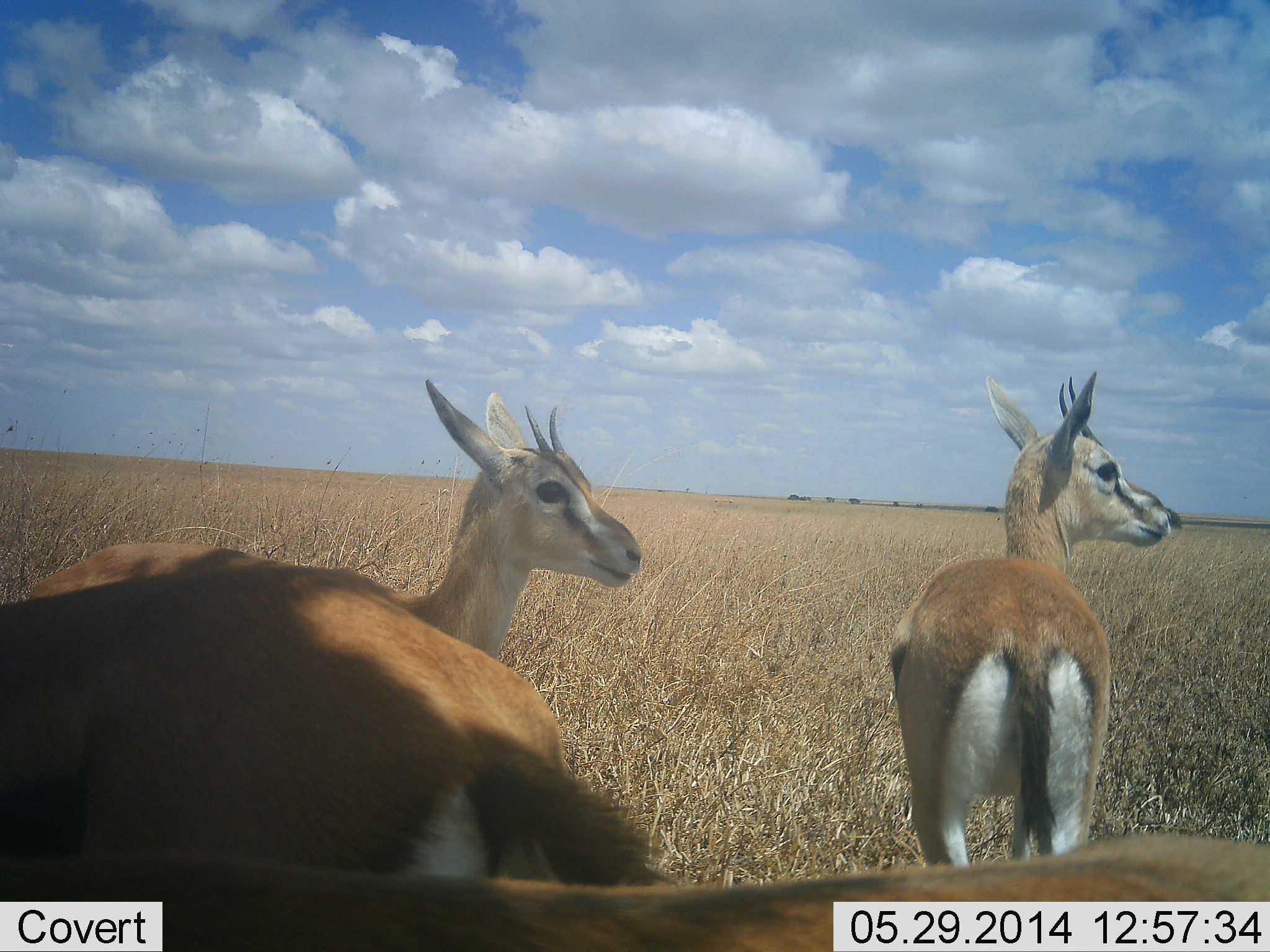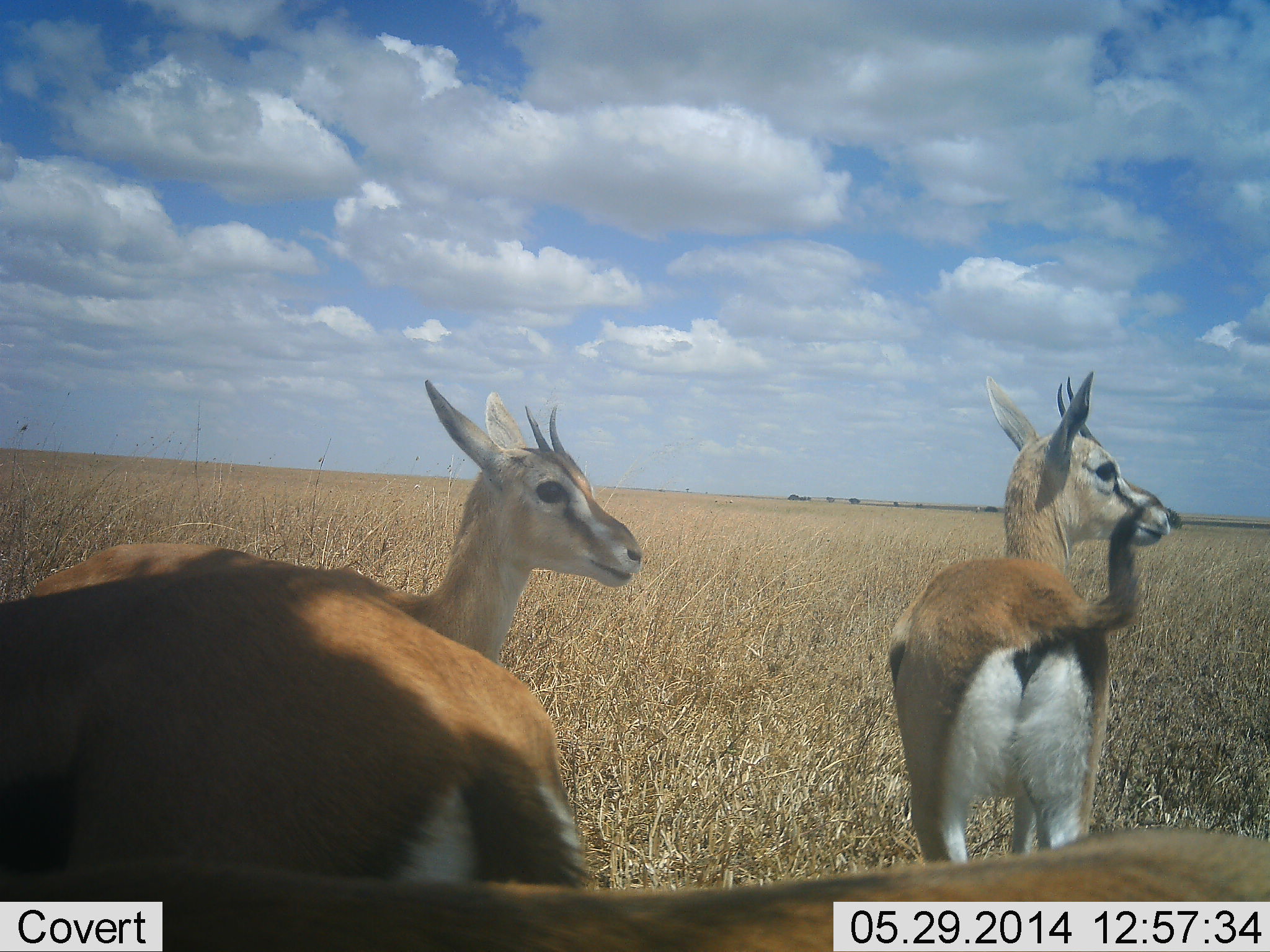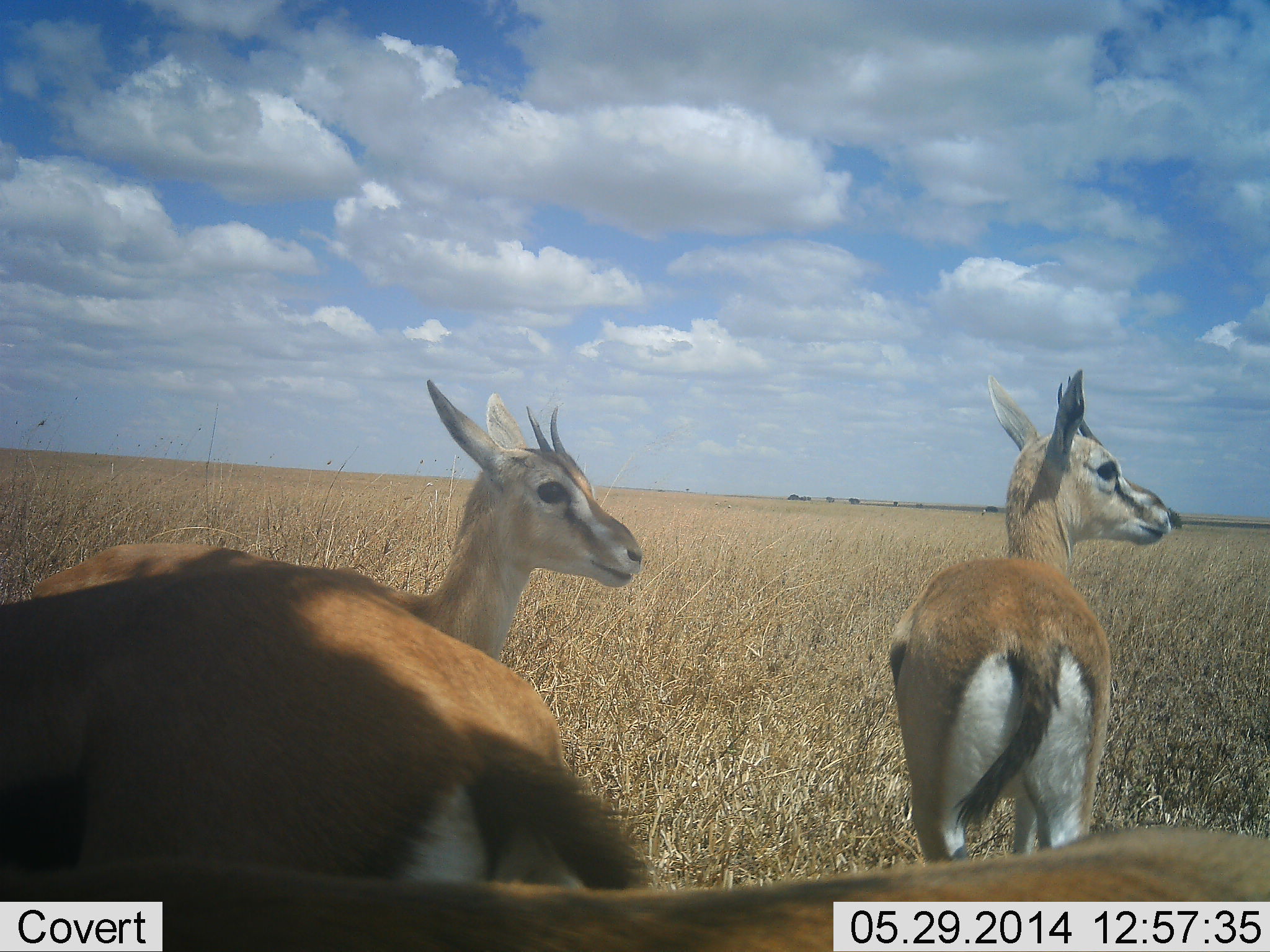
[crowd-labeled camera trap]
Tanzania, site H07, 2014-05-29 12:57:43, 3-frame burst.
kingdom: Animalia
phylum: Chordata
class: Mammalia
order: Artiodactyla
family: Bovidae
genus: Eudorcas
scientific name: Eudorcas thomsonii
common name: thomson's gazelle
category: gazellethomsons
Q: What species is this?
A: Gazellethomsons (thomson's gazelle) (Eudorcas thomsonii).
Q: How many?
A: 4.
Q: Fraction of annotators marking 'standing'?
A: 90%.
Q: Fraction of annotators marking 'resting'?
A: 10%.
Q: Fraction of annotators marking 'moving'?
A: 0%.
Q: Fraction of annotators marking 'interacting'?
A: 0%.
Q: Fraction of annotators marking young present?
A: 0%.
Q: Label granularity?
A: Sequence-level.